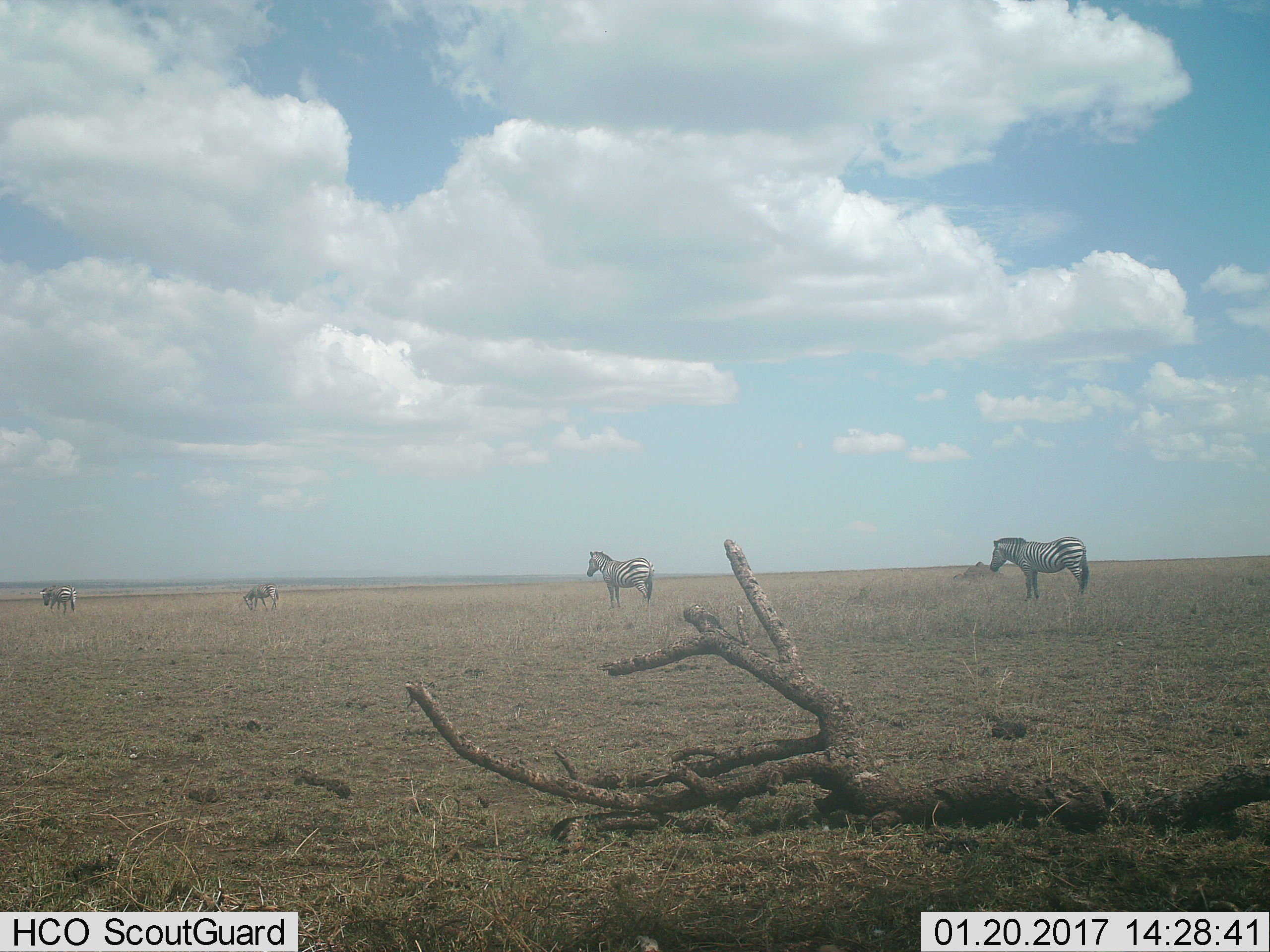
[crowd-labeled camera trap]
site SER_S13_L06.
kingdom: Animalia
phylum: Chordata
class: Mammalia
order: Perissodactyla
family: Equidae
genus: Equus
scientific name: Equus quagga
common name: plains zebra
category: zebraplains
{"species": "zebraplains (plains zebra) (Equus quagga)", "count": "4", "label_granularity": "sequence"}